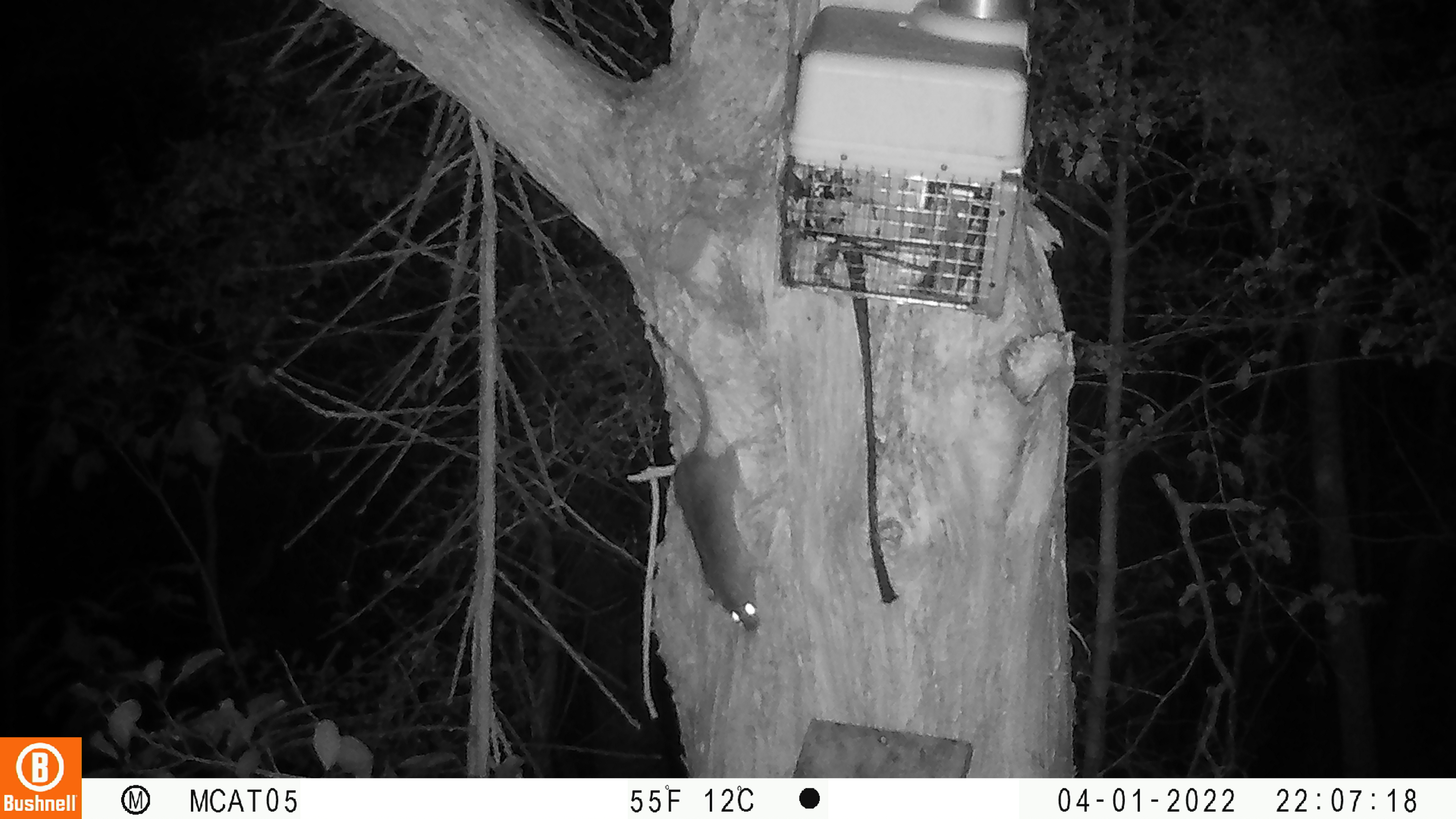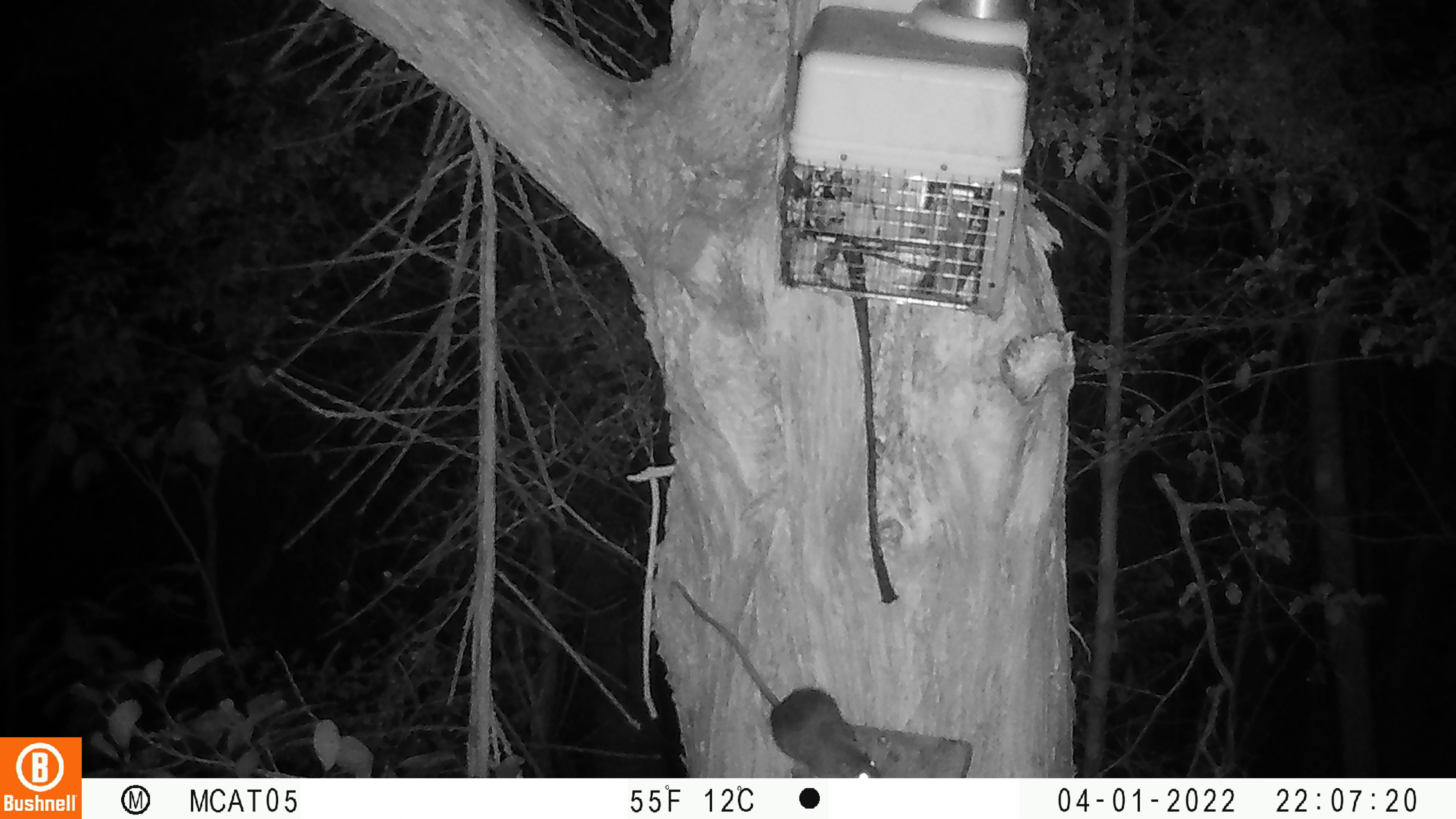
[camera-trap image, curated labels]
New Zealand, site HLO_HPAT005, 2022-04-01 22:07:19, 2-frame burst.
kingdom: Animalia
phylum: Chordata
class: Mammalia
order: Rodentia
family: Muridae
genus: Rattus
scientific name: Rattus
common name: rat